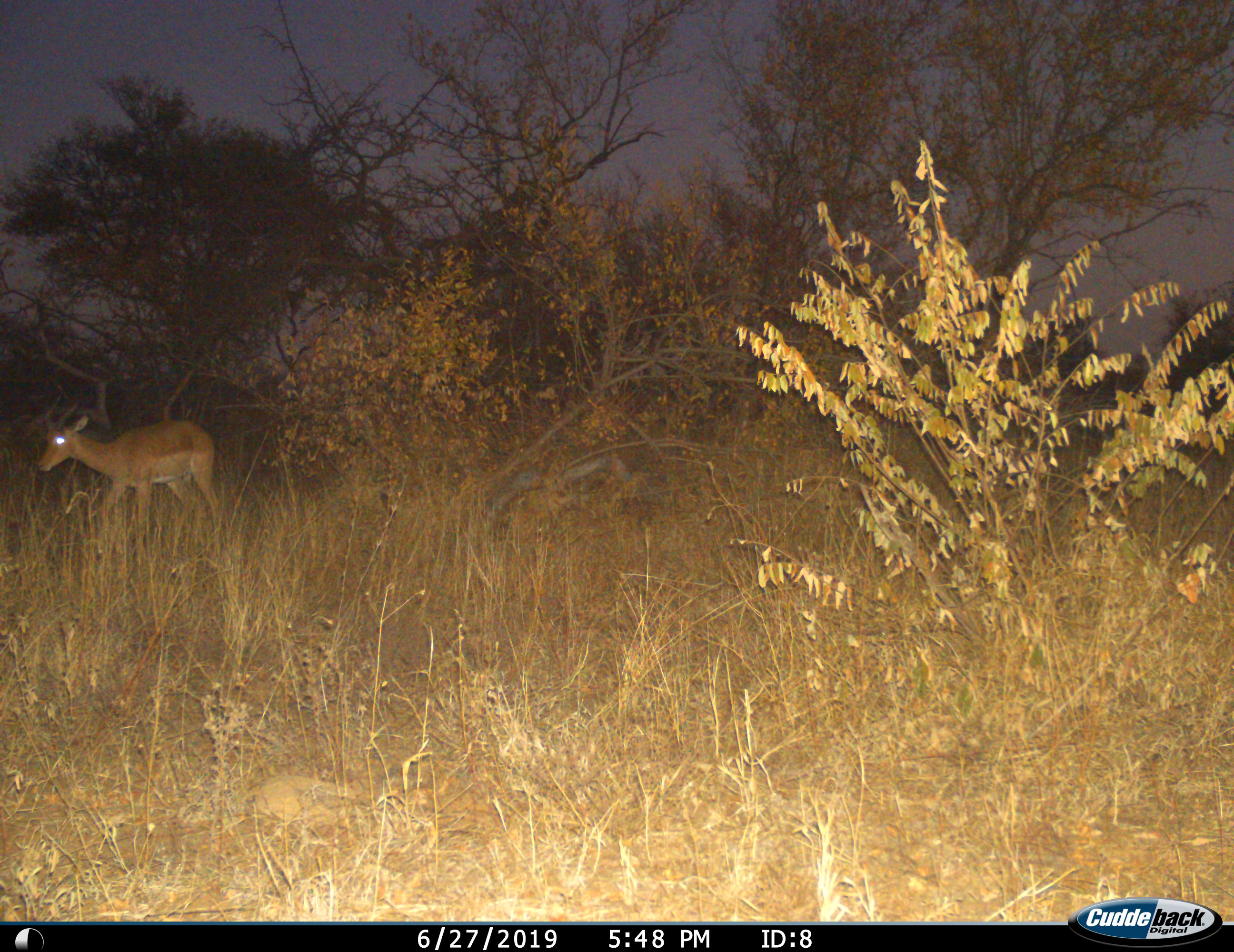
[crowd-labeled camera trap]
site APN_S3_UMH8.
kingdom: Animalia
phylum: Chordata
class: Mammalia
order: Artiodactyla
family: Bovidae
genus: Aepyceros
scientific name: Aepyceros melampus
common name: impala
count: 1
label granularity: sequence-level